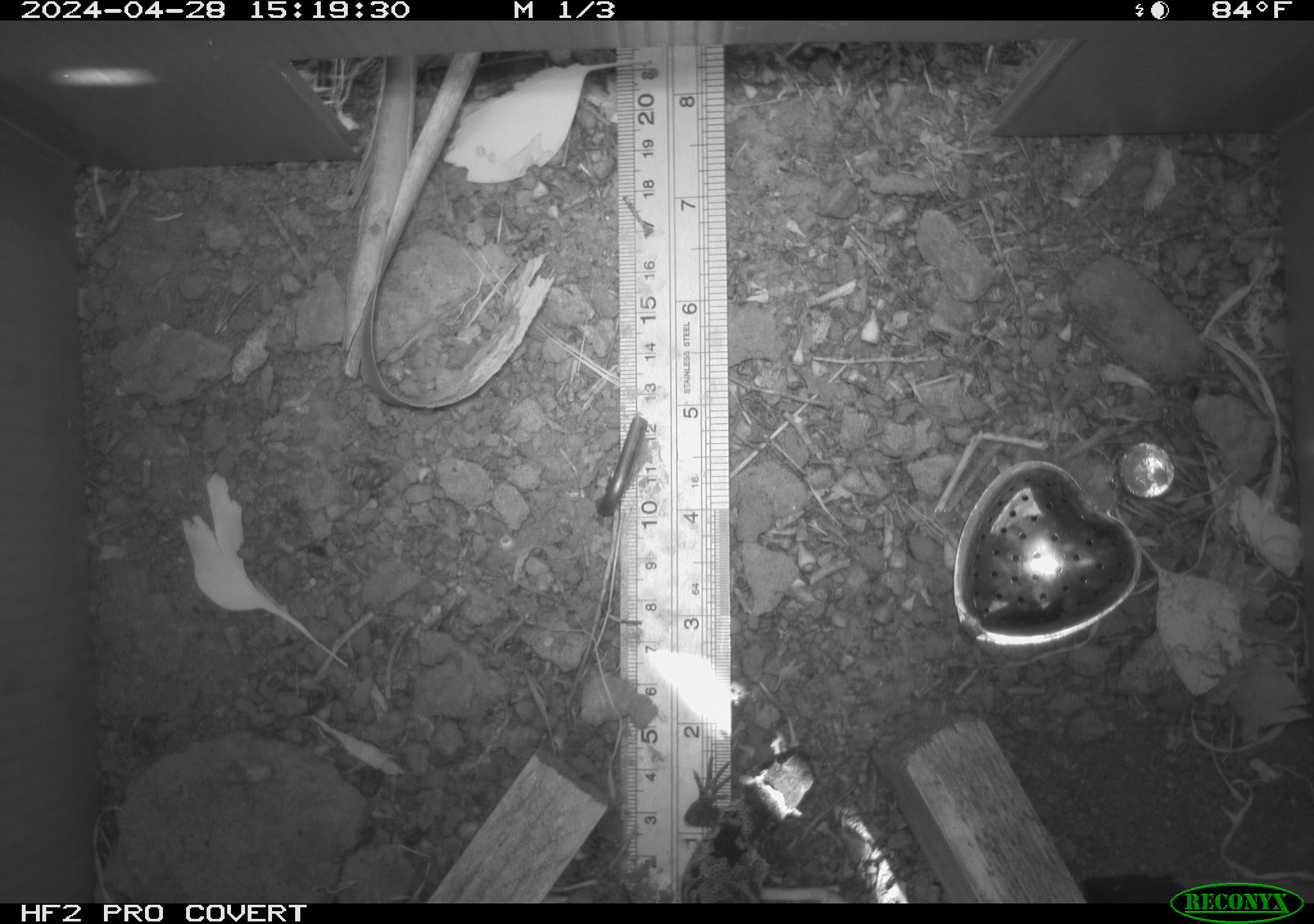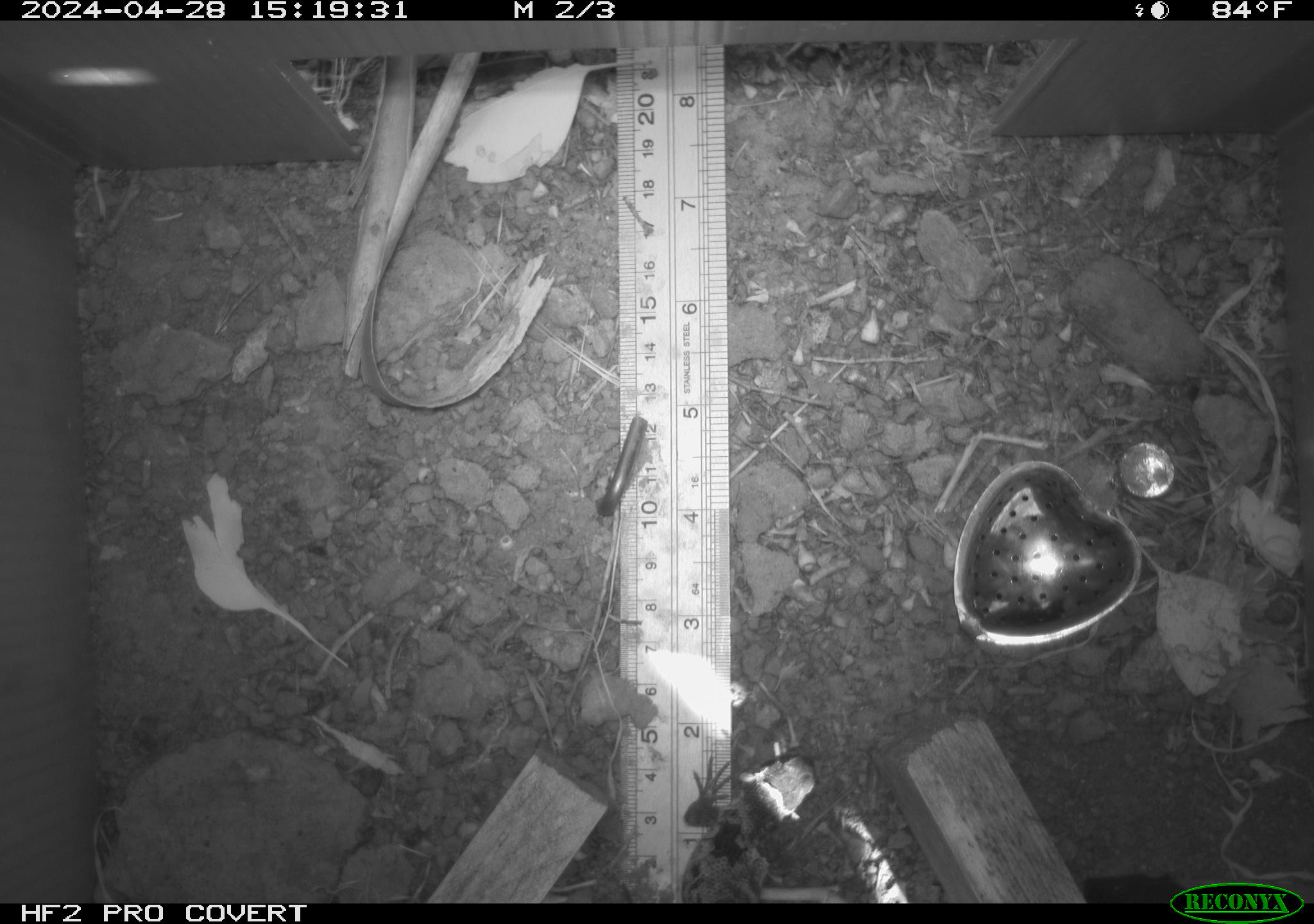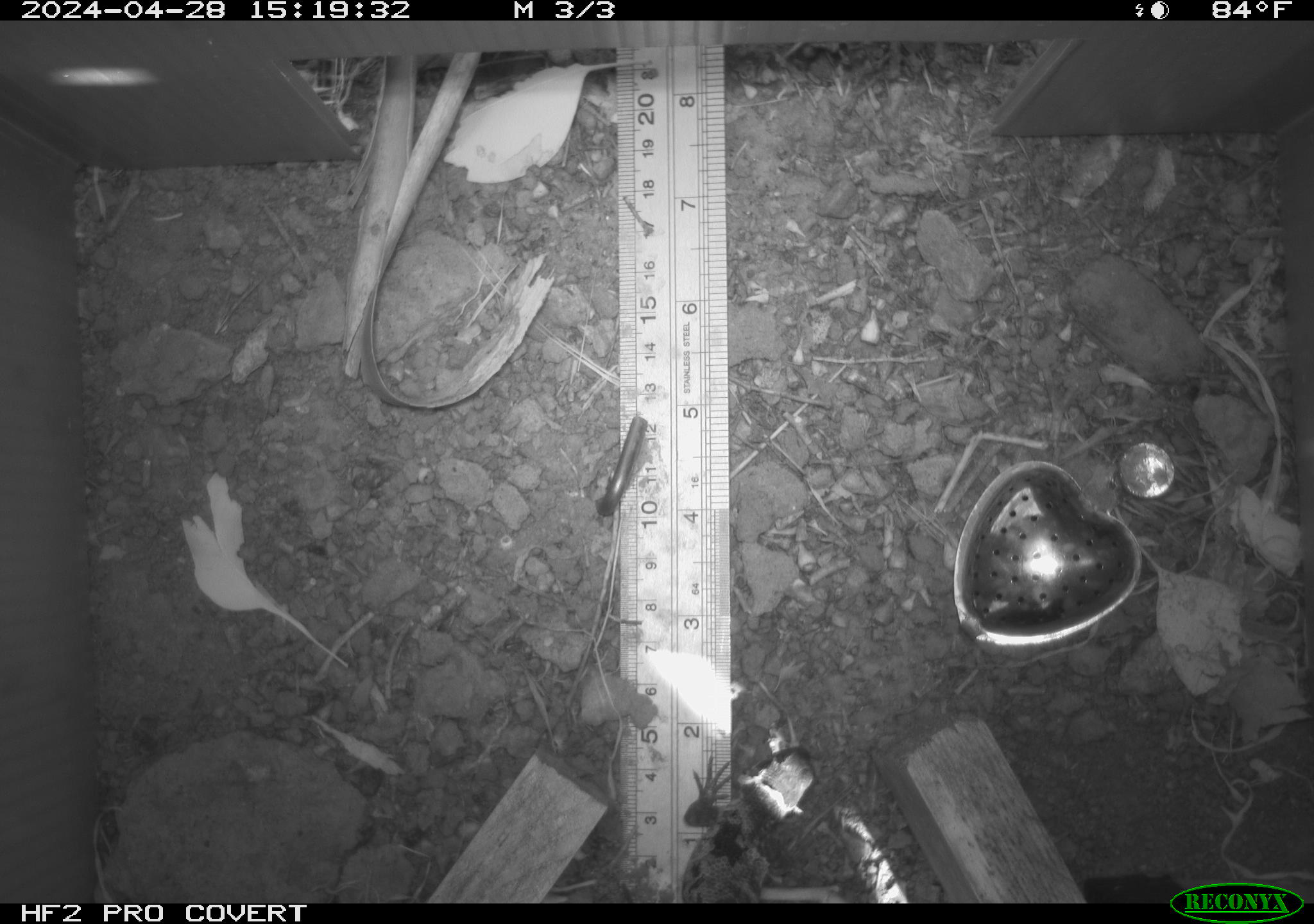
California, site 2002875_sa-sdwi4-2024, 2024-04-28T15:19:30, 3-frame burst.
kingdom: Animalia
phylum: Chordata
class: Reptilia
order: Squamata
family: Phrynosomatidae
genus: Sceloporus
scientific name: Sceloporus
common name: spiny lizards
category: sceloporus species